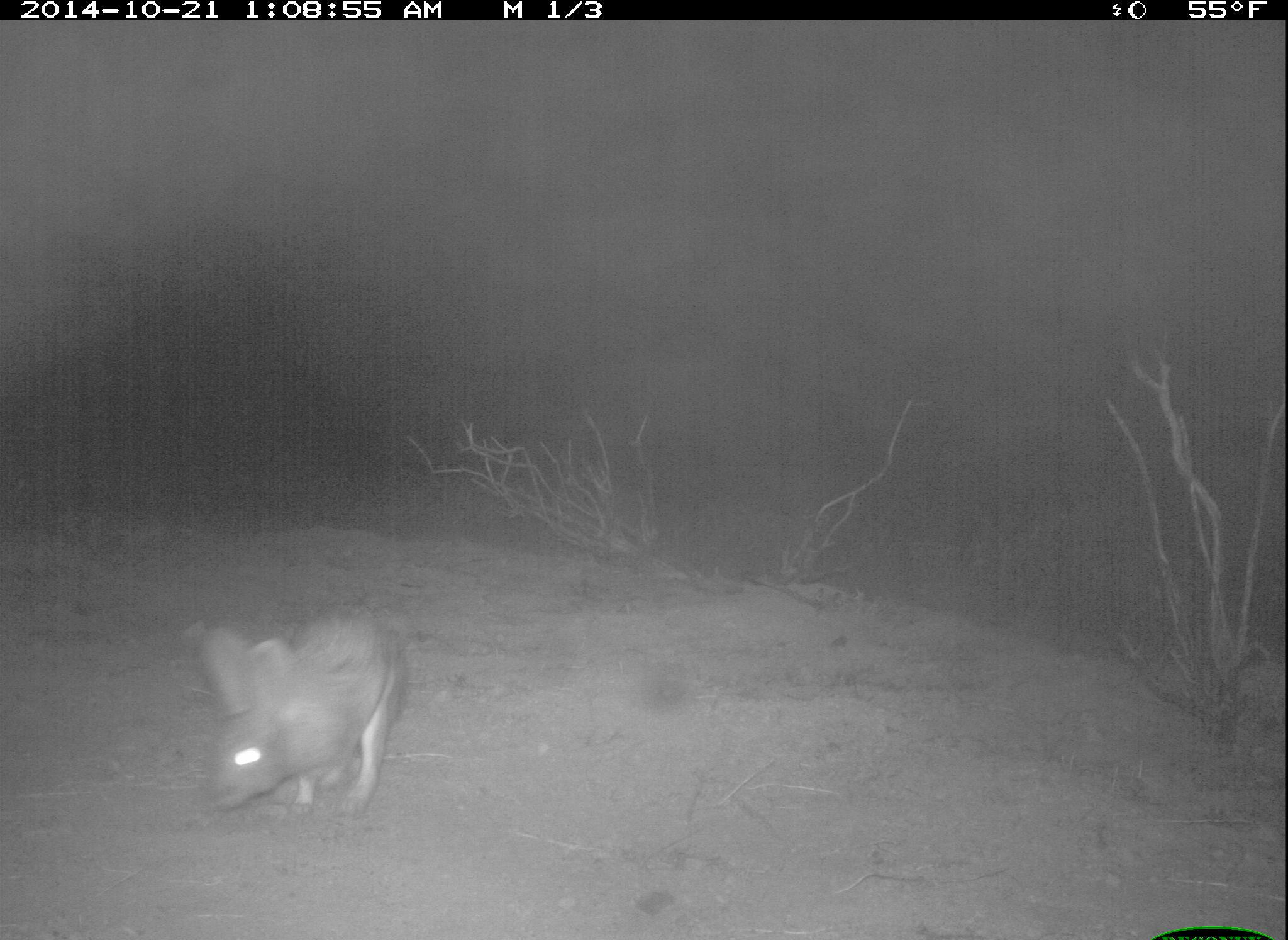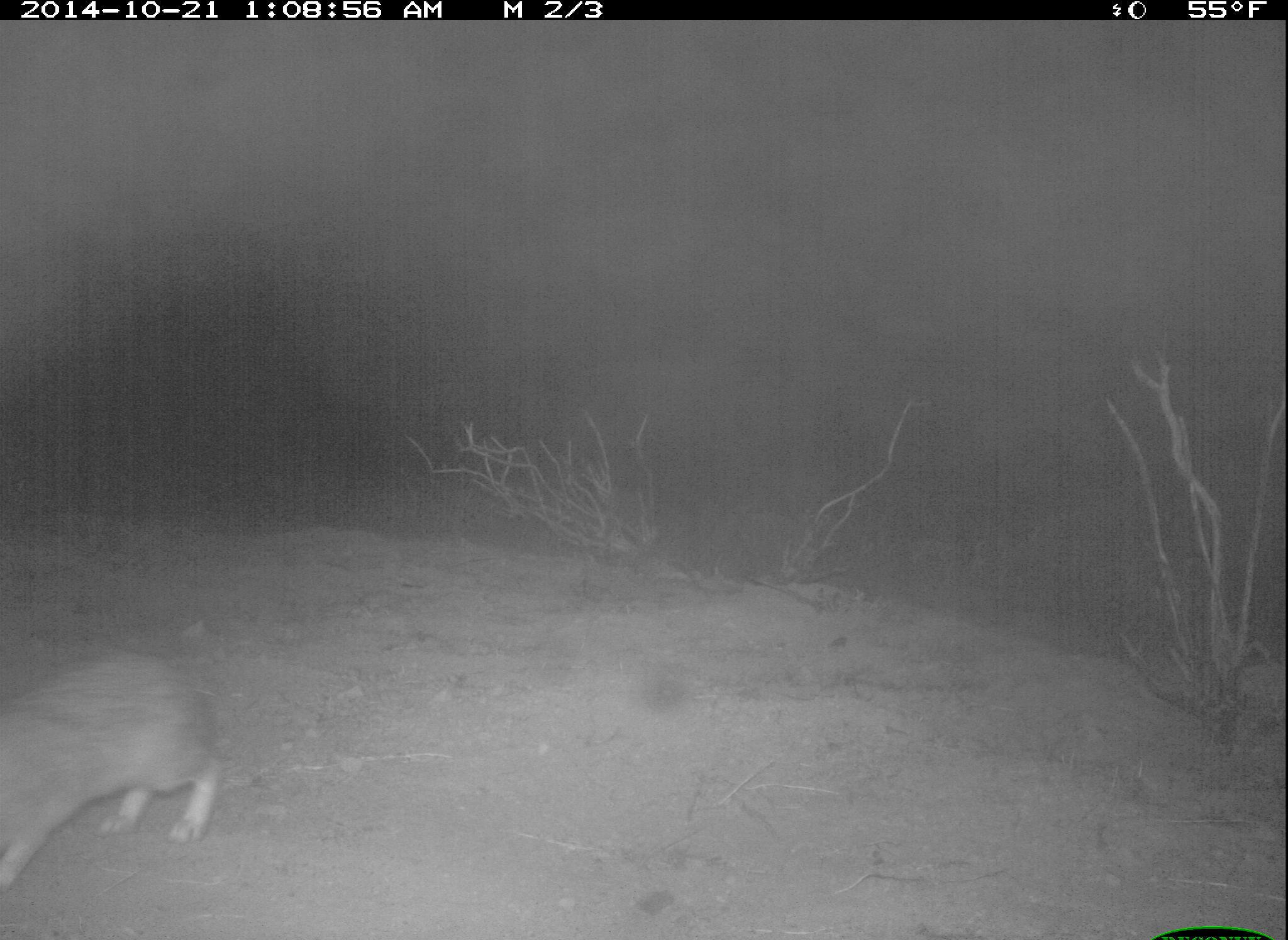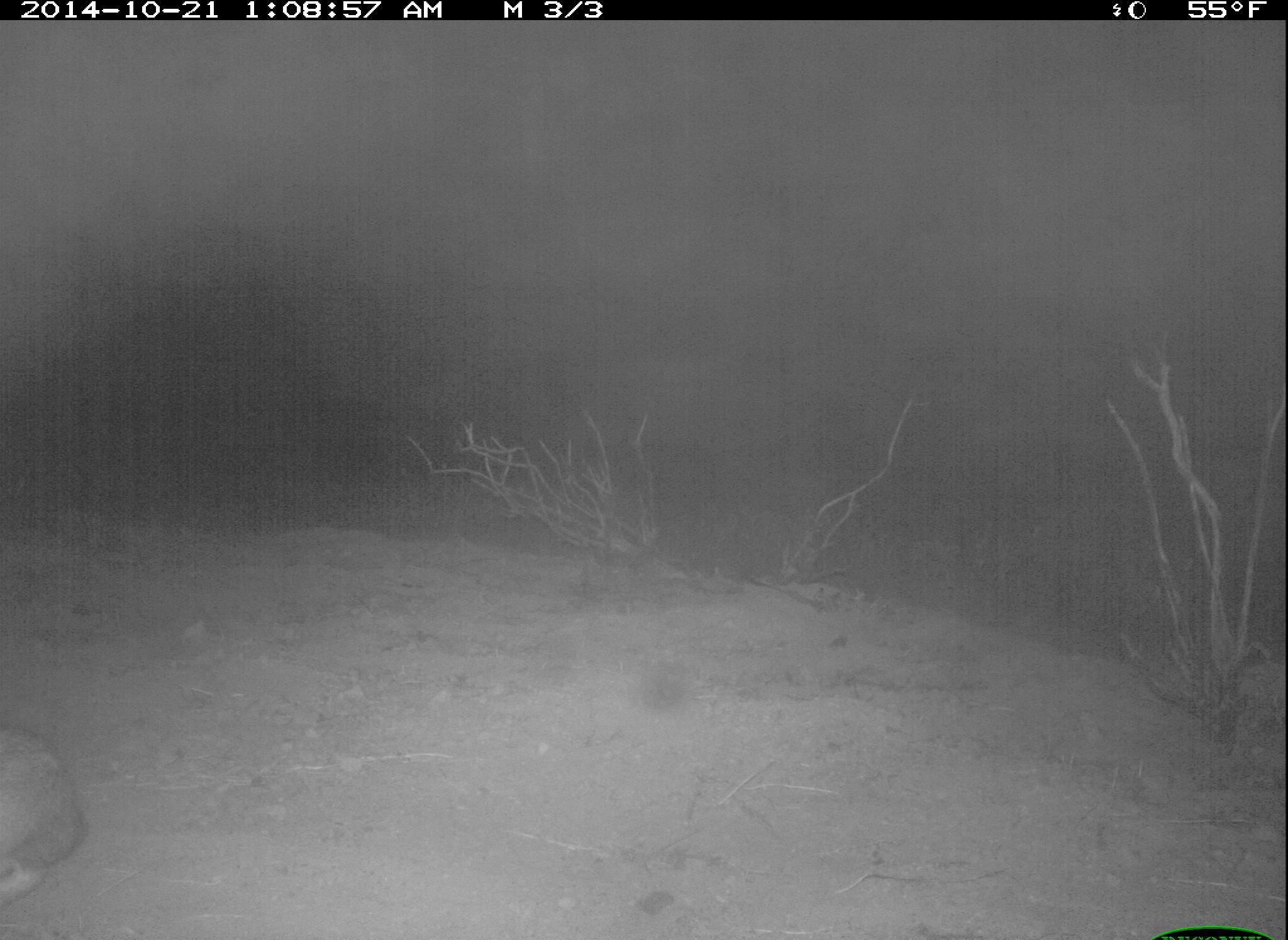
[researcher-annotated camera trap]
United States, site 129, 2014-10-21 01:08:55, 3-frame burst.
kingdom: Animalia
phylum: Chordata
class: Mammalia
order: Lagomorpha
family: Leporidae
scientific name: Leporidae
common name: rabbits and hares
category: rabbit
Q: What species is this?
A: Rabbit (rabbits and hares) (Leporidae).